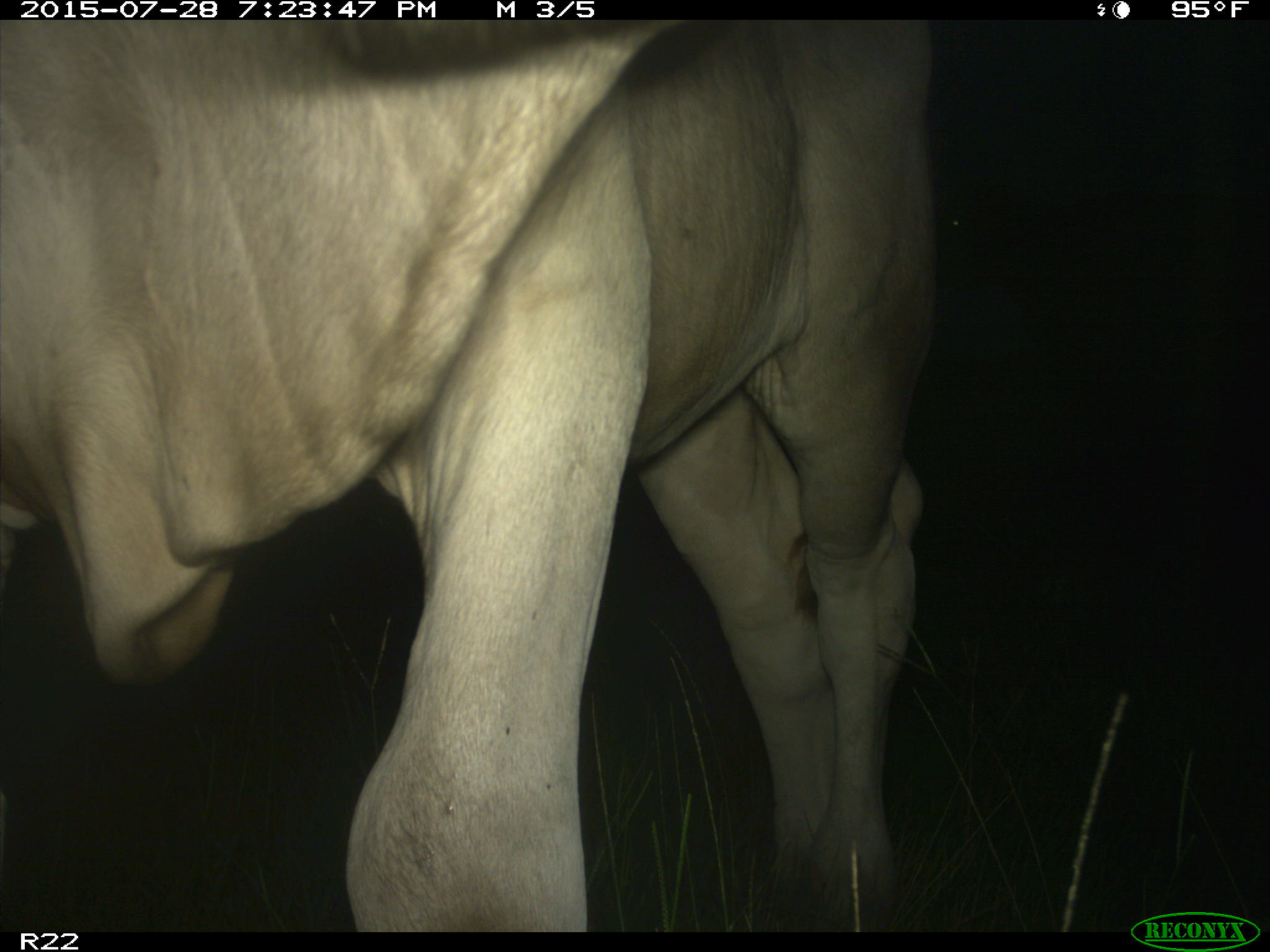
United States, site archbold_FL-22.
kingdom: Animalia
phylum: Chordata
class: Mammalia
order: Artiodactyla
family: Bovidae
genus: Bos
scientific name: Bos taurus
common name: domestic cow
Bos taurus (domestic cow).